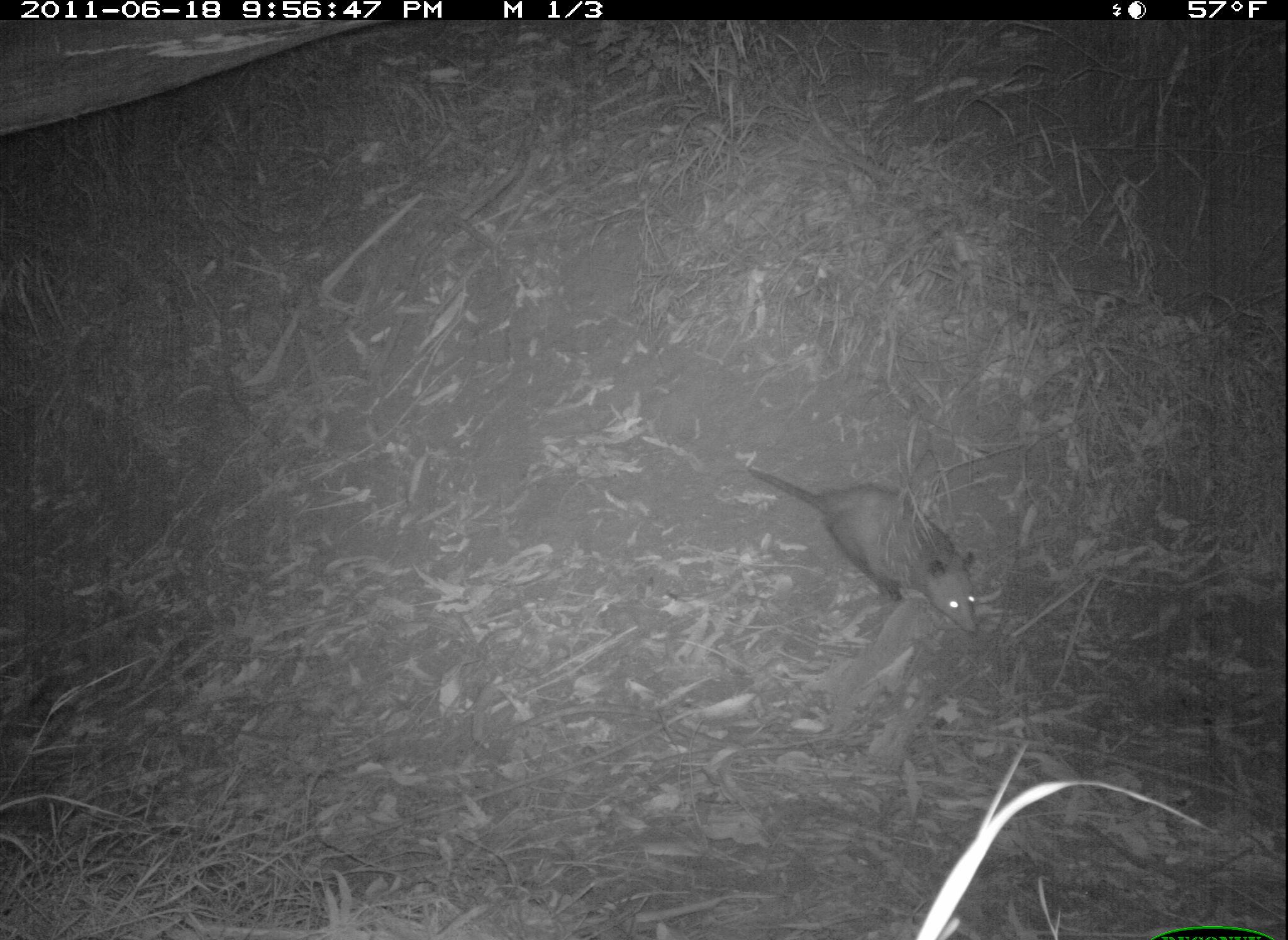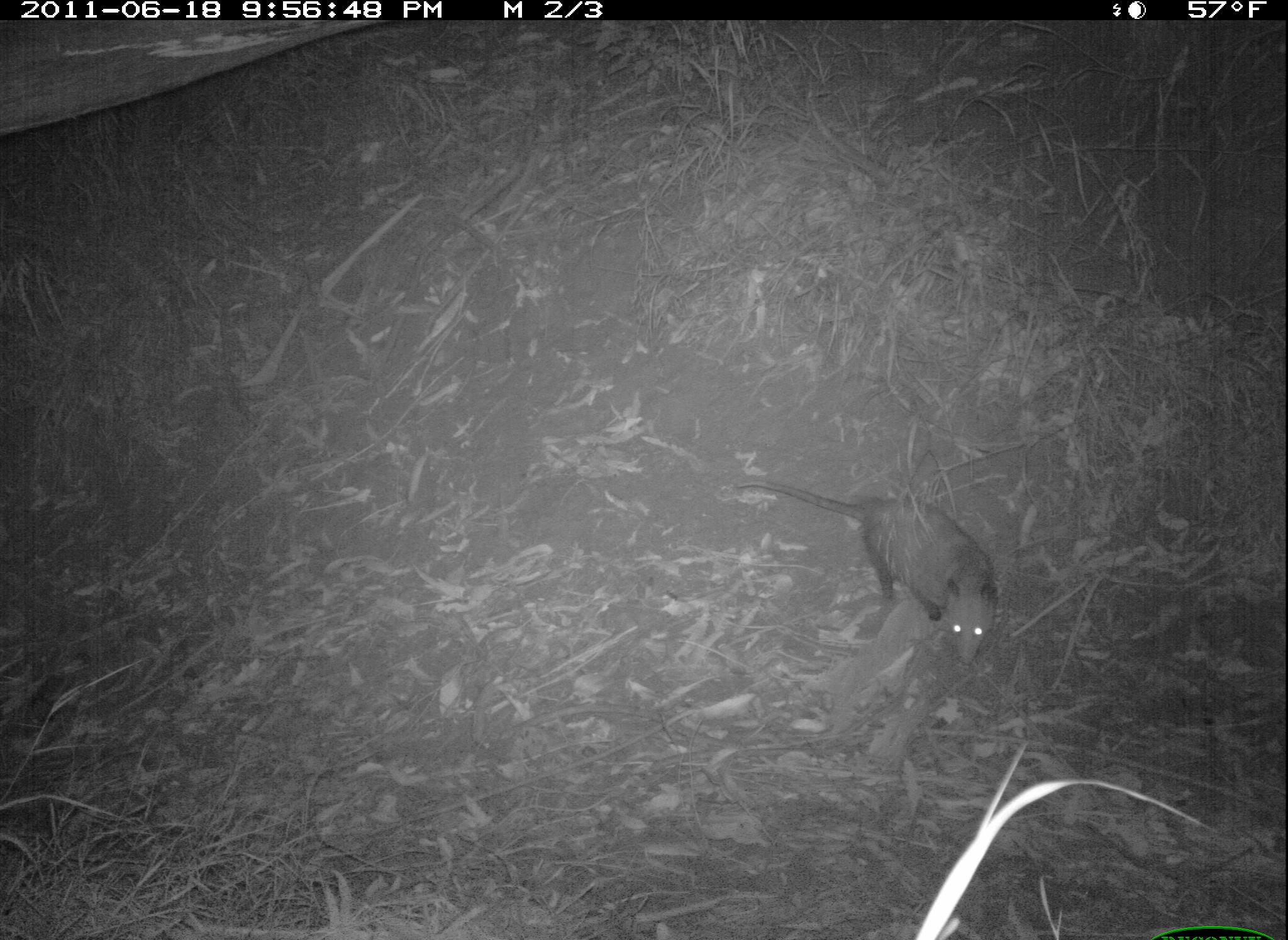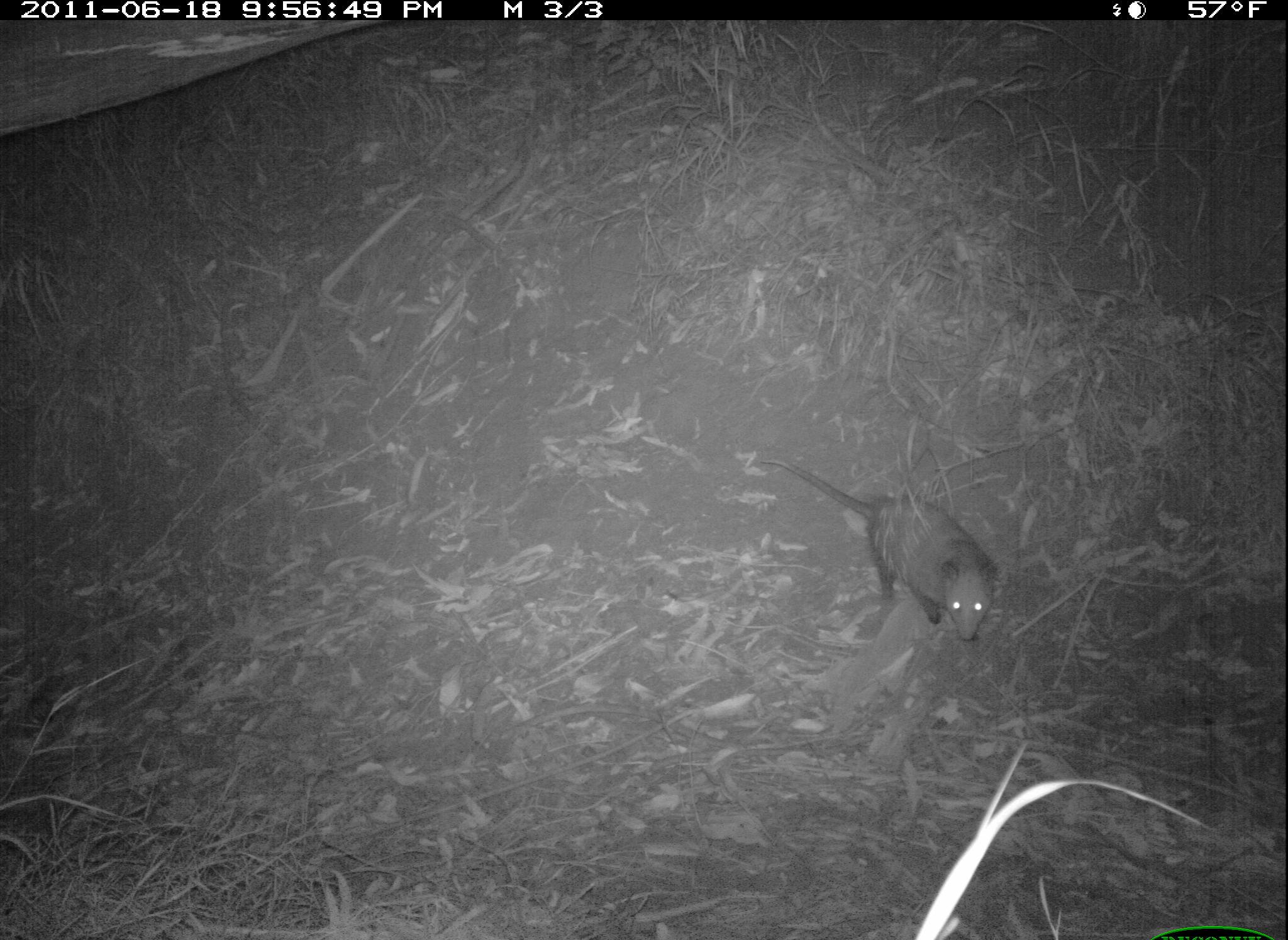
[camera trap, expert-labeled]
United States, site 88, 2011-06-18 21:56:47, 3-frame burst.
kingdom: Animalia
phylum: Chordata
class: Mammalia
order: Didelphimorphia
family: Didelphidae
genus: Didelphis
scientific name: Didelphis virginiana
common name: virginia opossum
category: opossum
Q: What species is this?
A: Opossum (virginia opossum) (Didelphis virginiana).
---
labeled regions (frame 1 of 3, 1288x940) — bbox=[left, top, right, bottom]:
opossum: bbox=[744, 461, 984, 643]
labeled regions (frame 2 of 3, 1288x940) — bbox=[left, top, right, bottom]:
opossum: bbox=[741, 459, 1018, 688]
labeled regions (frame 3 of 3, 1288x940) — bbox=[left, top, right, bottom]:
opossum: bbox=[760, 449, 1005, 651]